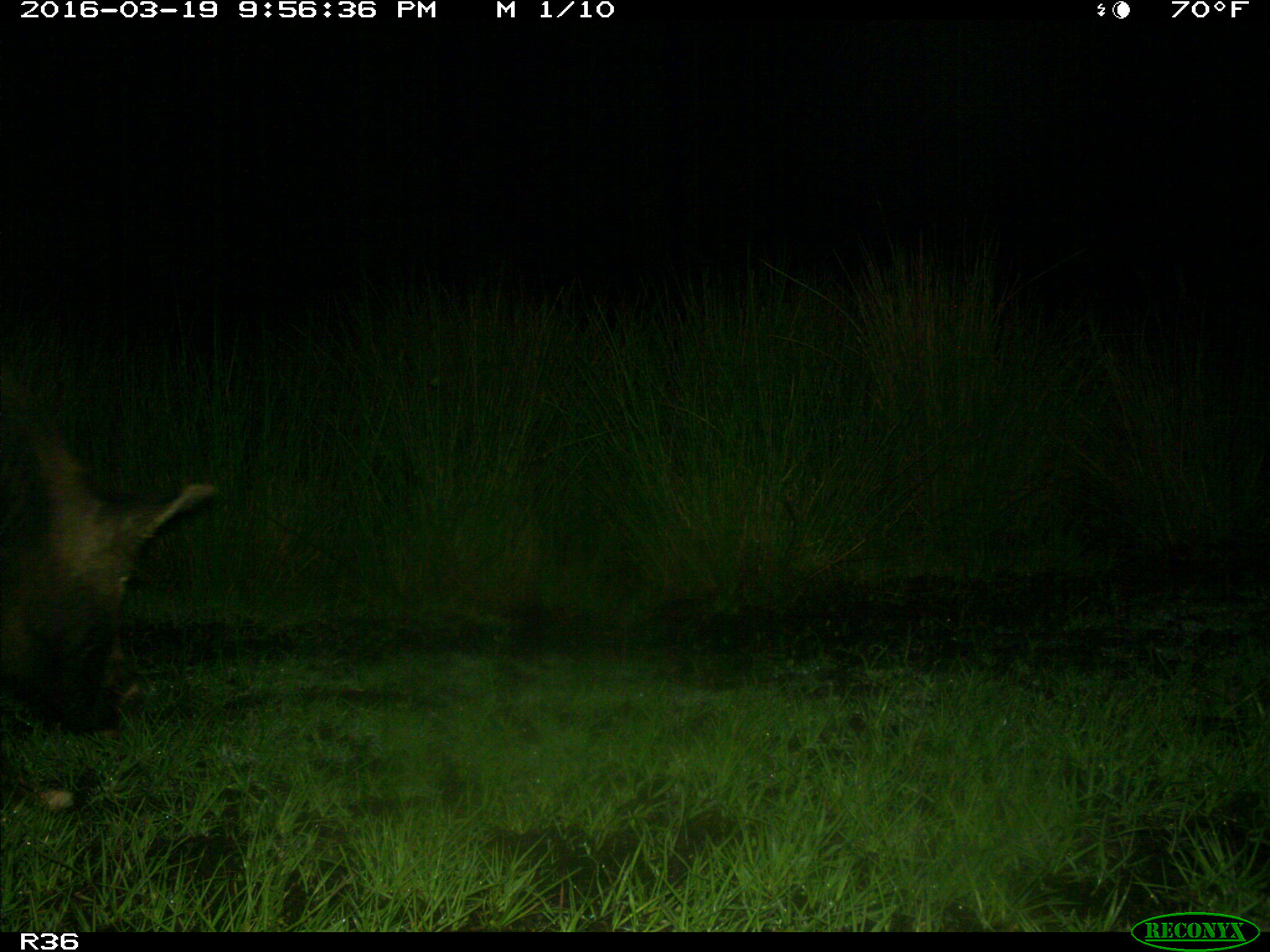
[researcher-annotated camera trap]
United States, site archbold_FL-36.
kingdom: Animalia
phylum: Chordata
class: Mammalia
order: Artiodactyla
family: Suidae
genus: Sus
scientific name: Sus scrofa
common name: wild boar